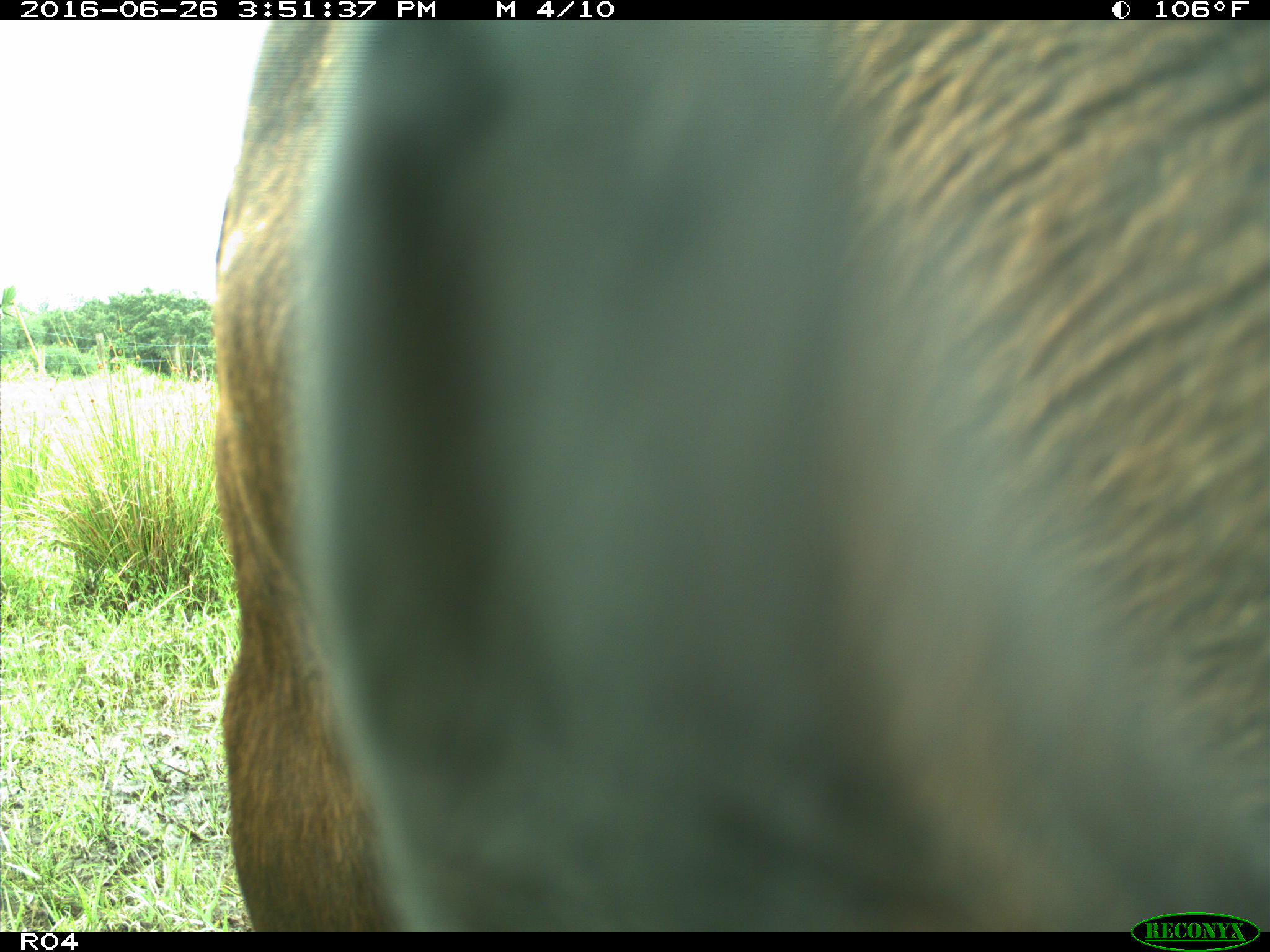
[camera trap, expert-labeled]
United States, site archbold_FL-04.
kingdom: Animalia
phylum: Chordata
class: Mammalia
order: Artiodactyla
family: Bovidae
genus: Bos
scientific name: Bos taurus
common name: domestic cow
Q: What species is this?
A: Bos taurus (domestic cow).